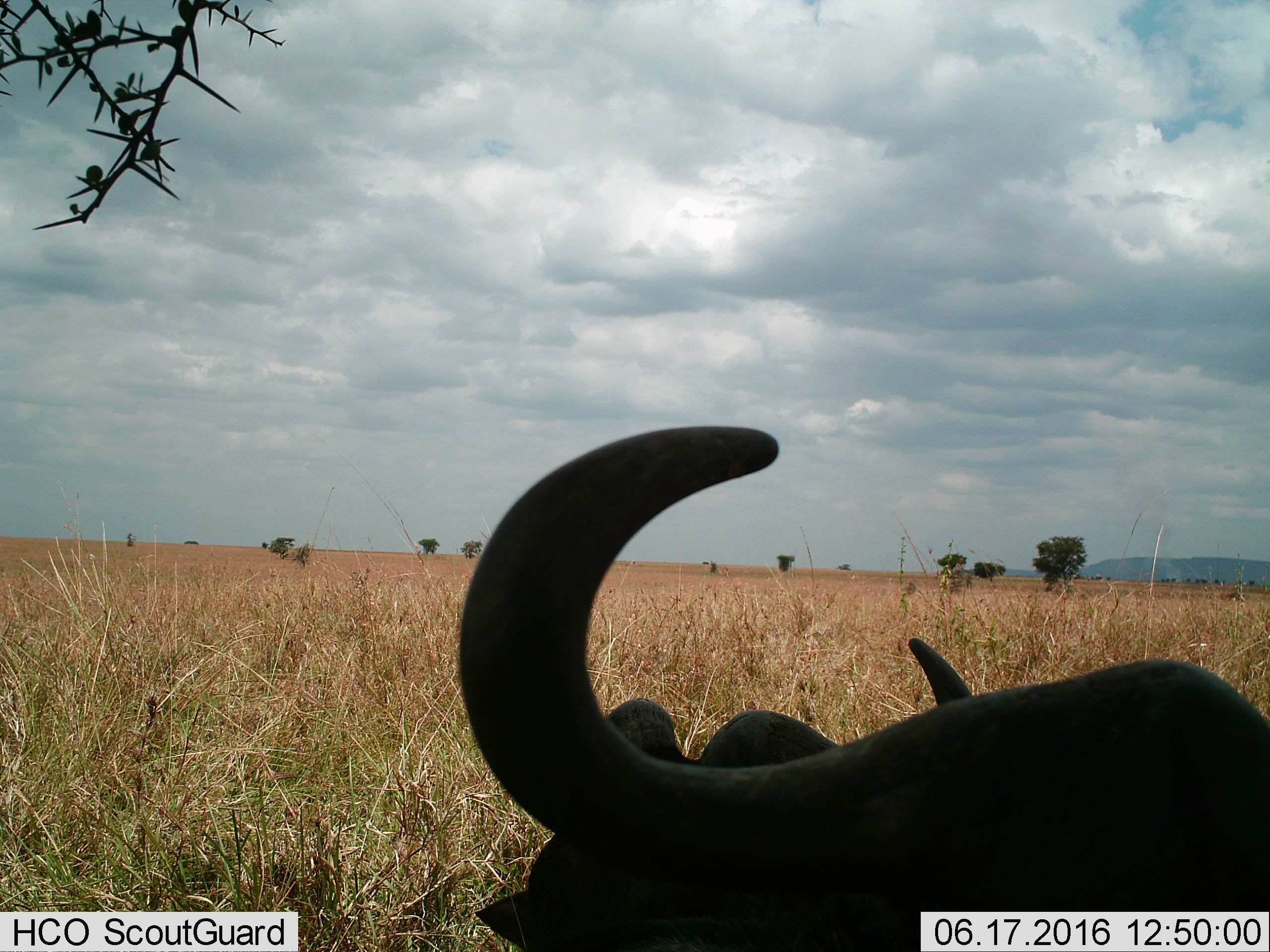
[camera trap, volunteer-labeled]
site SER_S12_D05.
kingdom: Animalia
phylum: Chordata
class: Mammalia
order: Artiodactyla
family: Bovidae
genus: Syncerus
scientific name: Syncerus caffer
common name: african buffalo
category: buffalo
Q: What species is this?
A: Buffalo (african buffalo) (Syncerus caffer).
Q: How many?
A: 1.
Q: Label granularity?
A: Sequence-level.